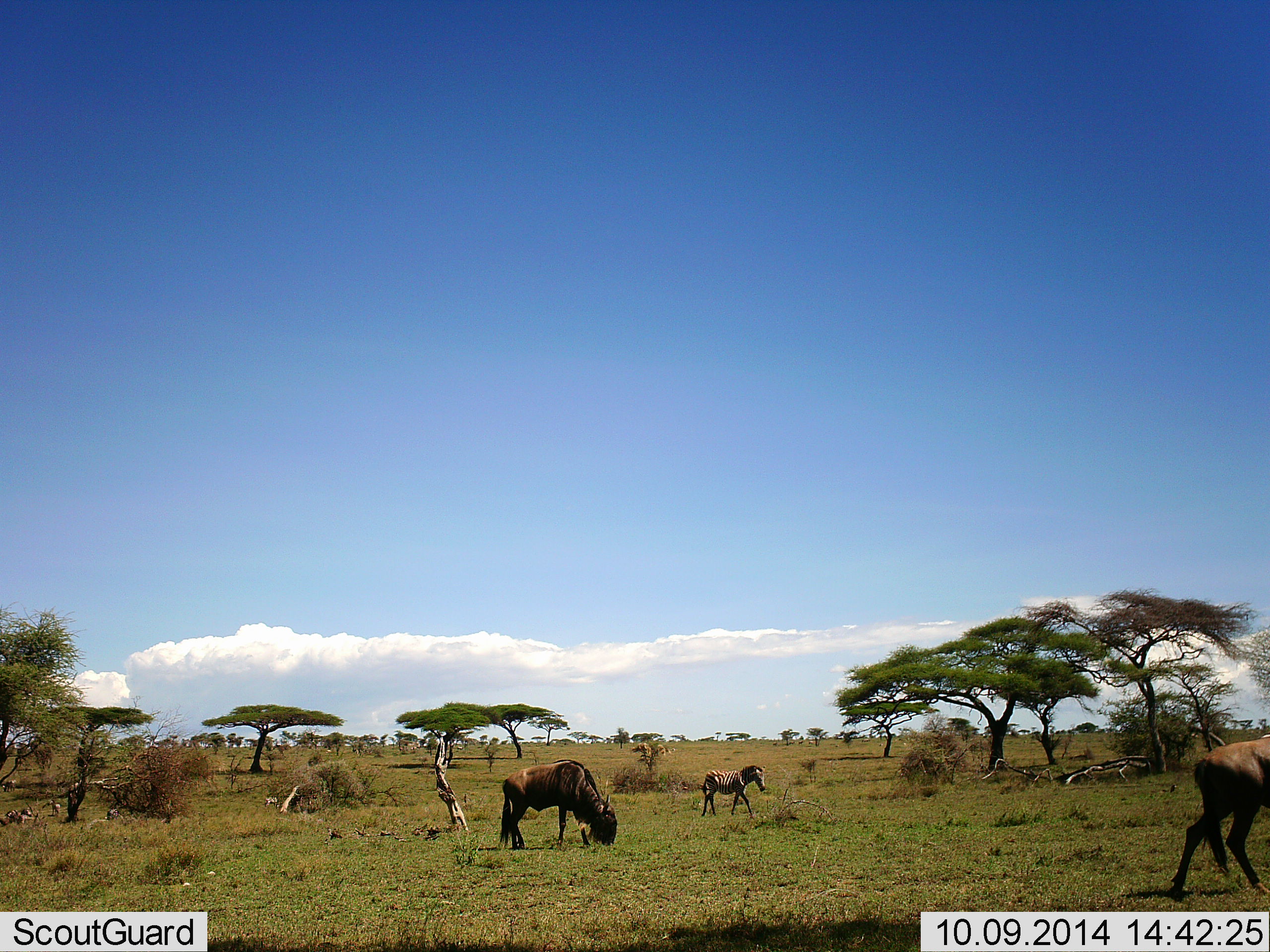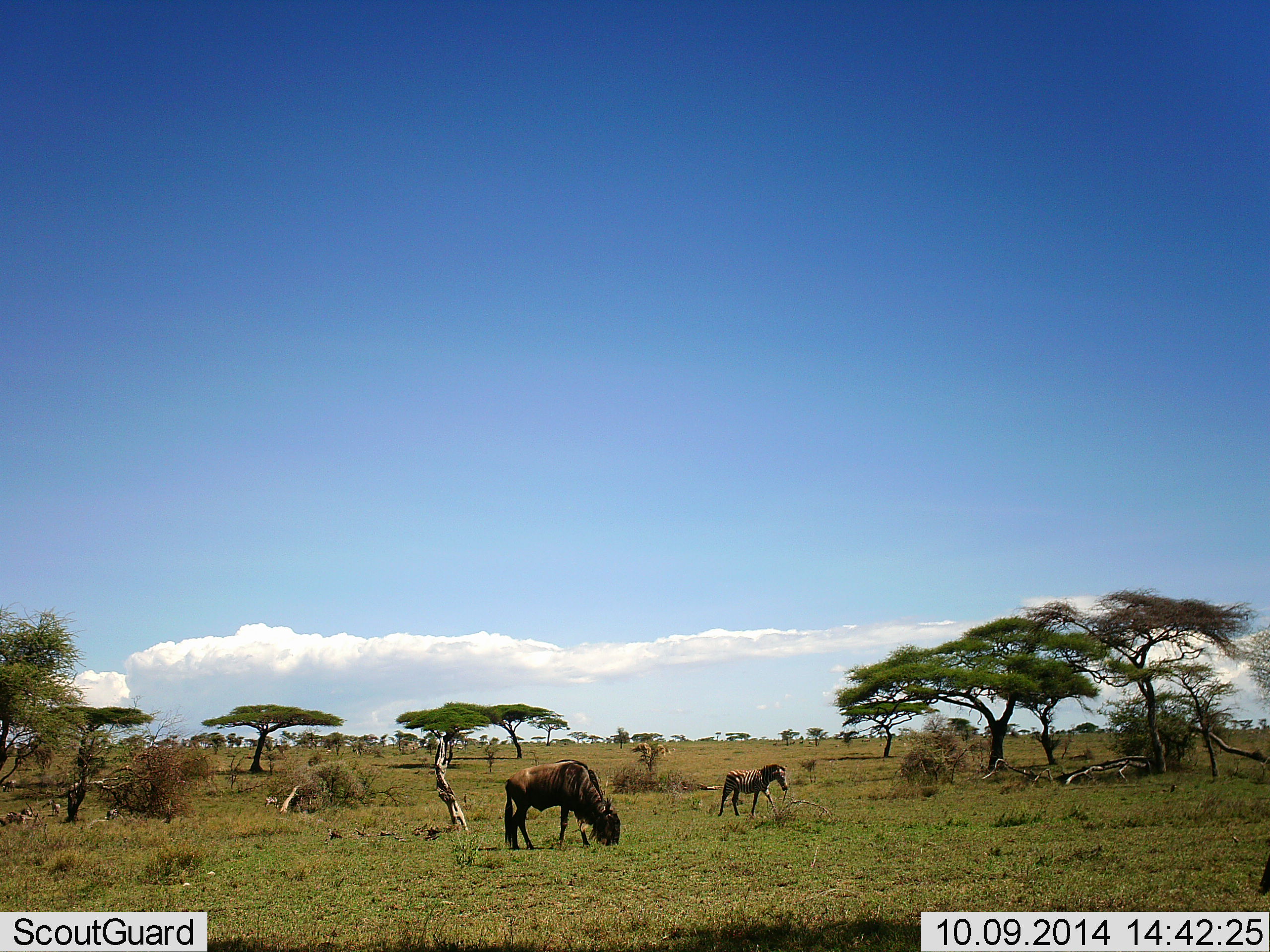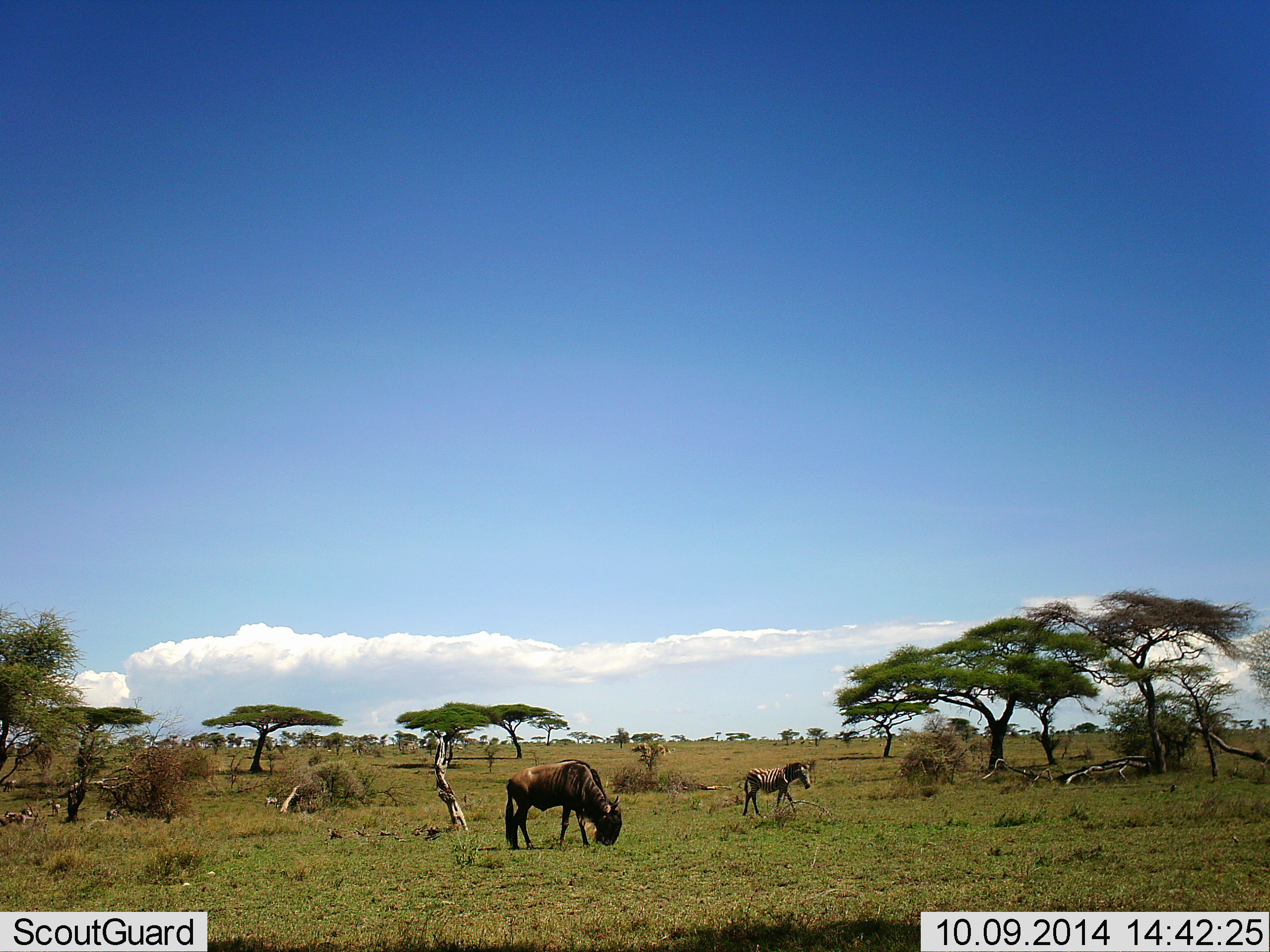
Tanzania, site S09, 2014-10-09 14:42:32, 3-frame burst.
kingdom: Animalia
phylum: Chordata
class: Mammalia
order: Artiodactyla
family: Bovidae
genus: Connochaetes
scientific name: Connochaetes taurinus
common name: blue wildebeest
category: wildebeest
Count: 2.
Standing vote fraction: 17%.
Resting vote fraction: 0%.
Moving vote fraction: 50%.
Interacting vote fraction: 0%.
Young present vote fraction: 0%.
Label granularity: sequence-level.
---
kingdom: Animalia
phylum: Chordata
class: Mammalia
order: Perissodactyla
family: Equidae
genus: Equus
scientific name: Equus quagga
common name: plains zebra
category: zebra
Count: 1.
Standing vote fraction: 30%.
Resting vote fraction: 0%.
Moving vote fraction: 80%.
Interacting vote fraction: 0%.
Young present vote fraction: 30%.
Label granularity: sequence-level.